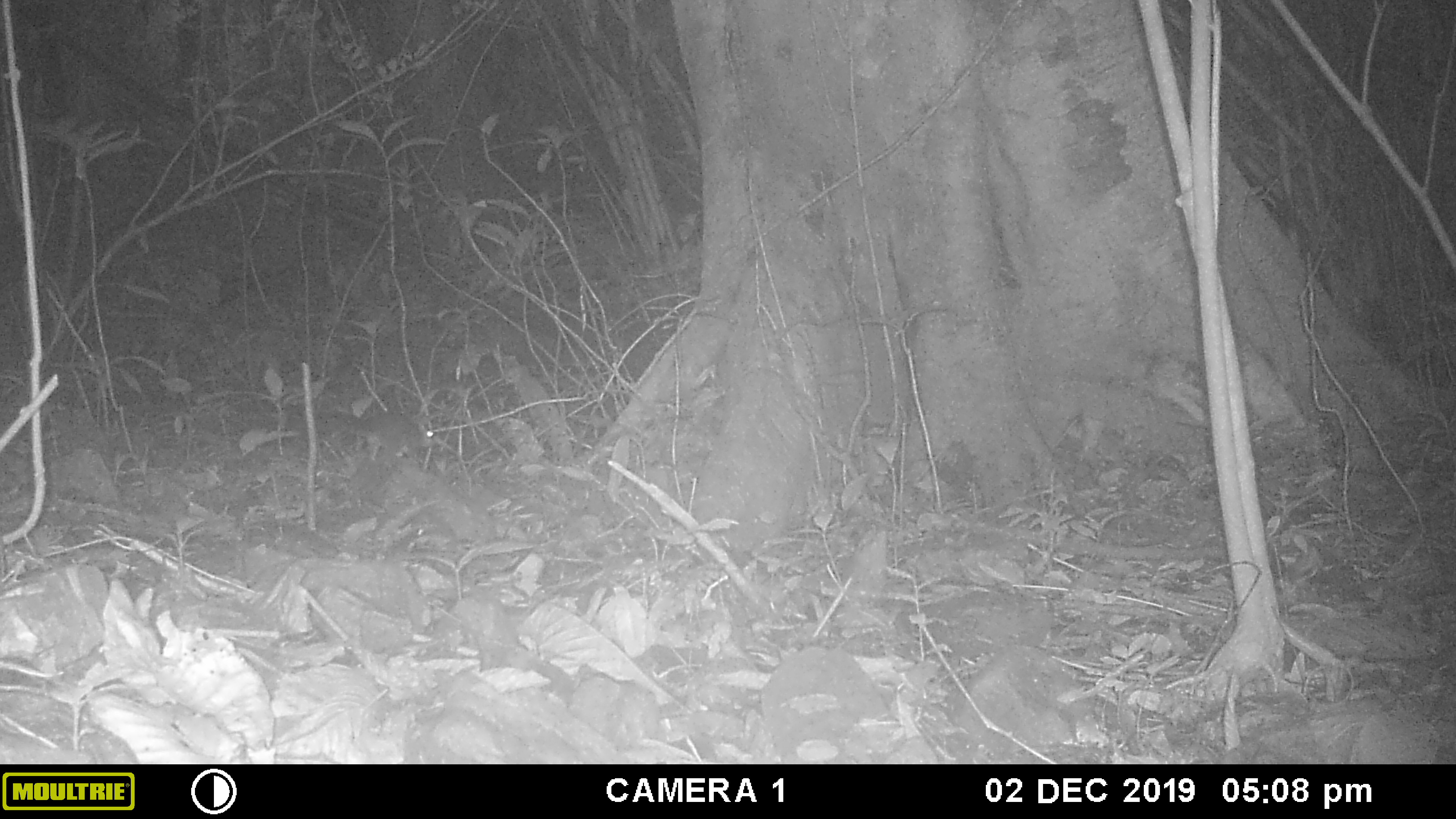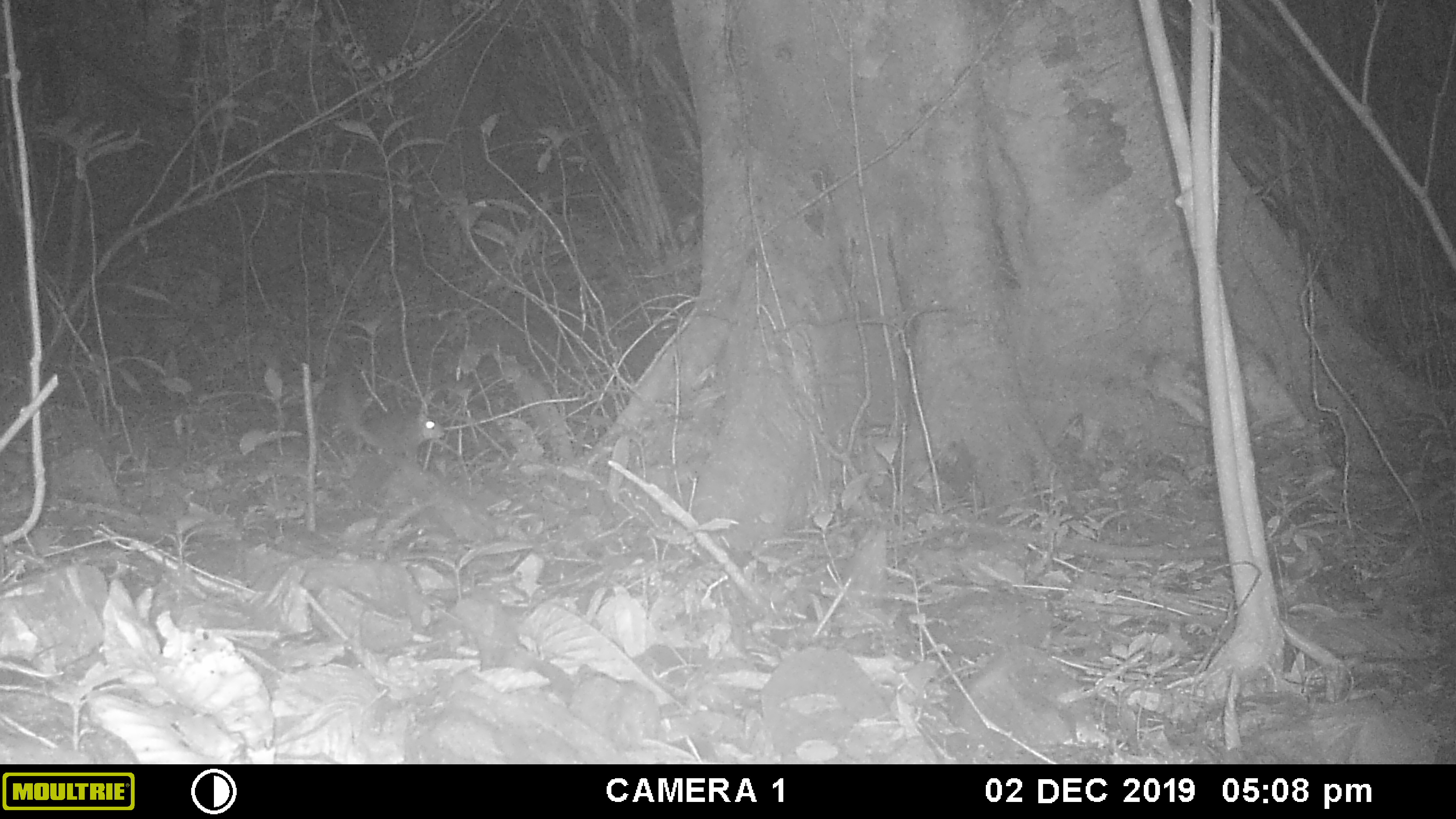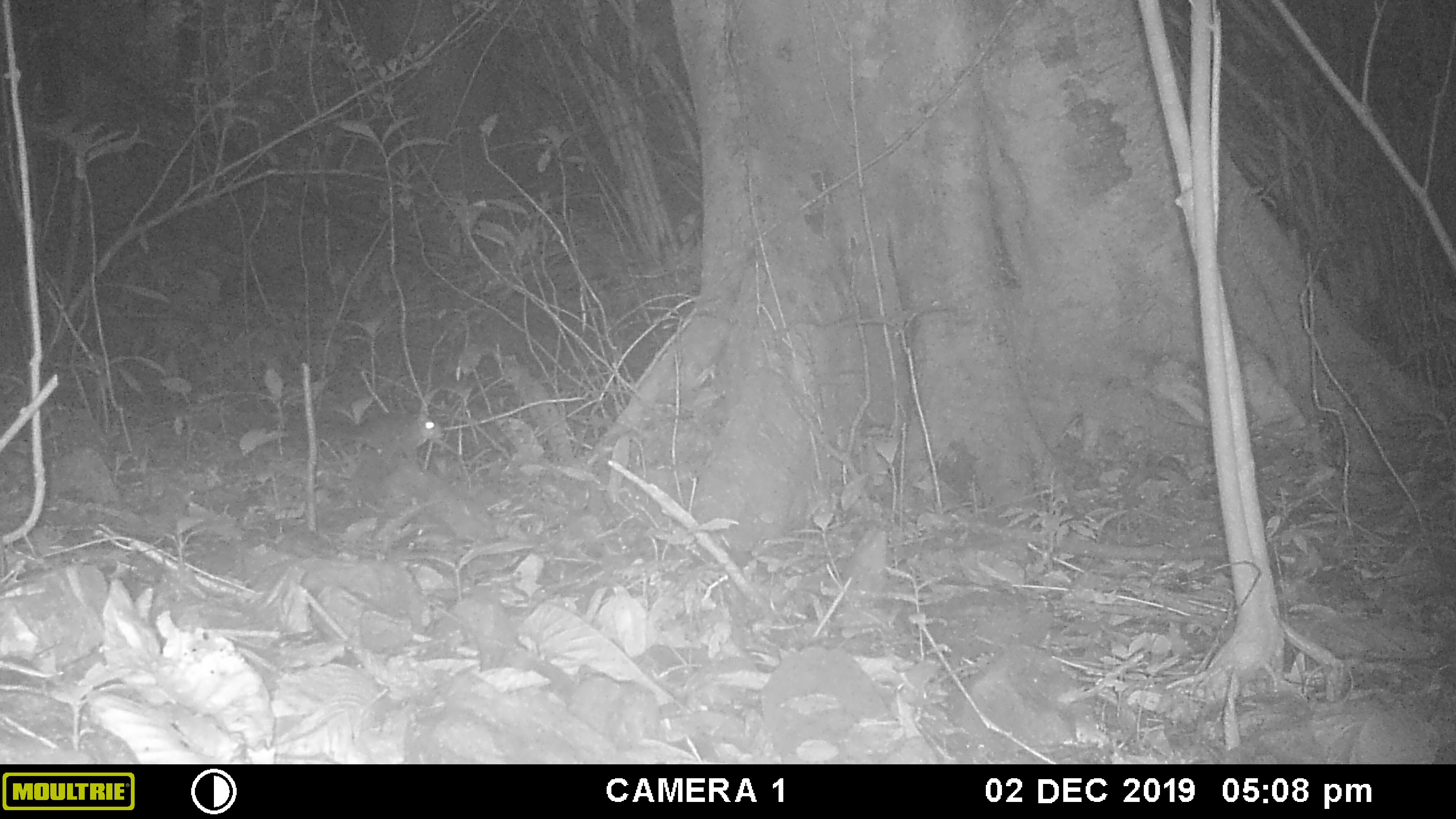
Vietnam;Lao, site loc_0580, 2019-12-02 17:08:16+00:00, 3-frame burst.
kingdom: Animalia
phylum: Chordata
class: Mammalia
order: Rodentia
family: Sciuridae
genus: Sciurus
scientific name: Sciurus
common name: squirrel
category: unidentified squirrel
Unidentified squirrel (squirrel) (Sciurus). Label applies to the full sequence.